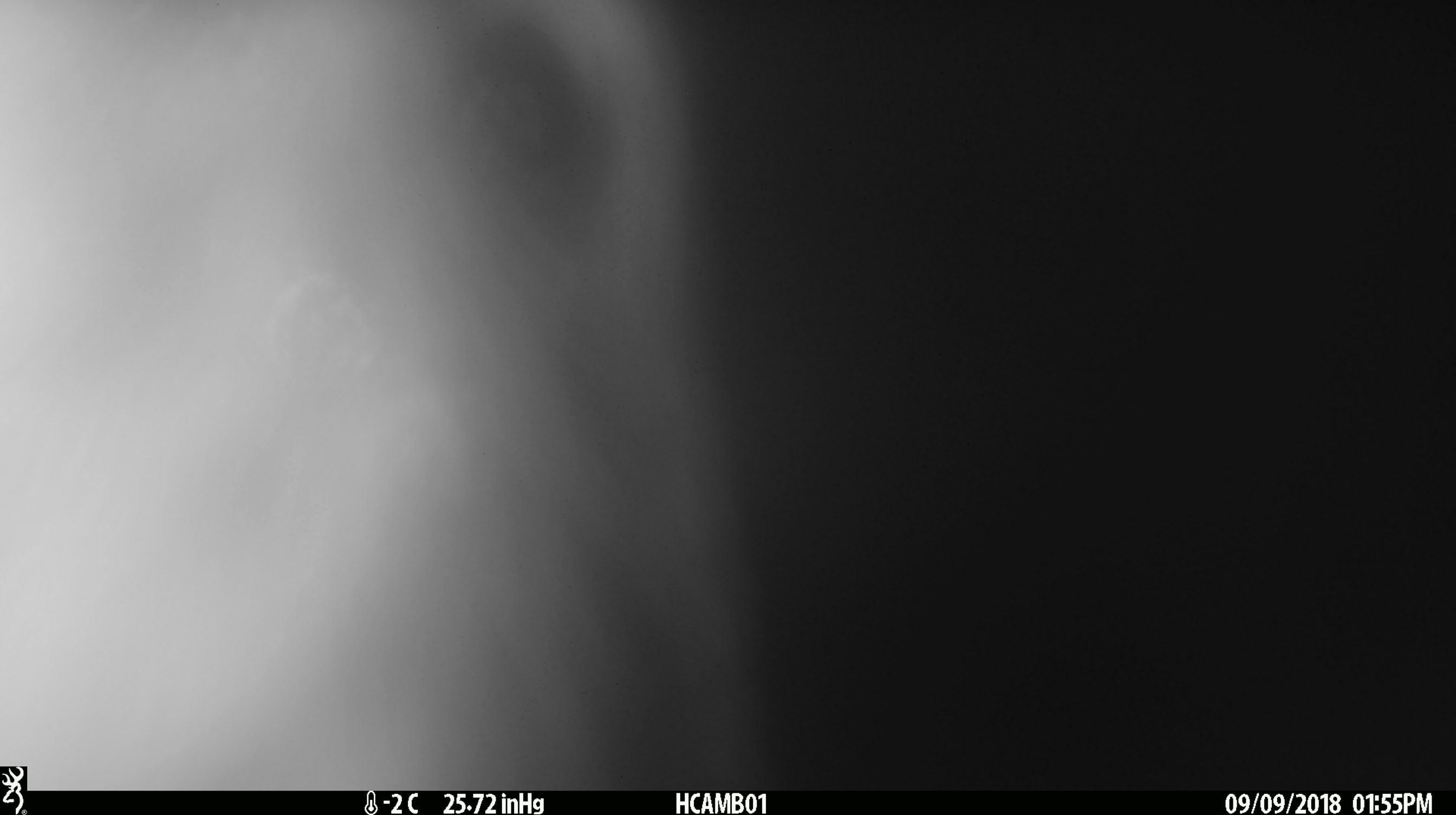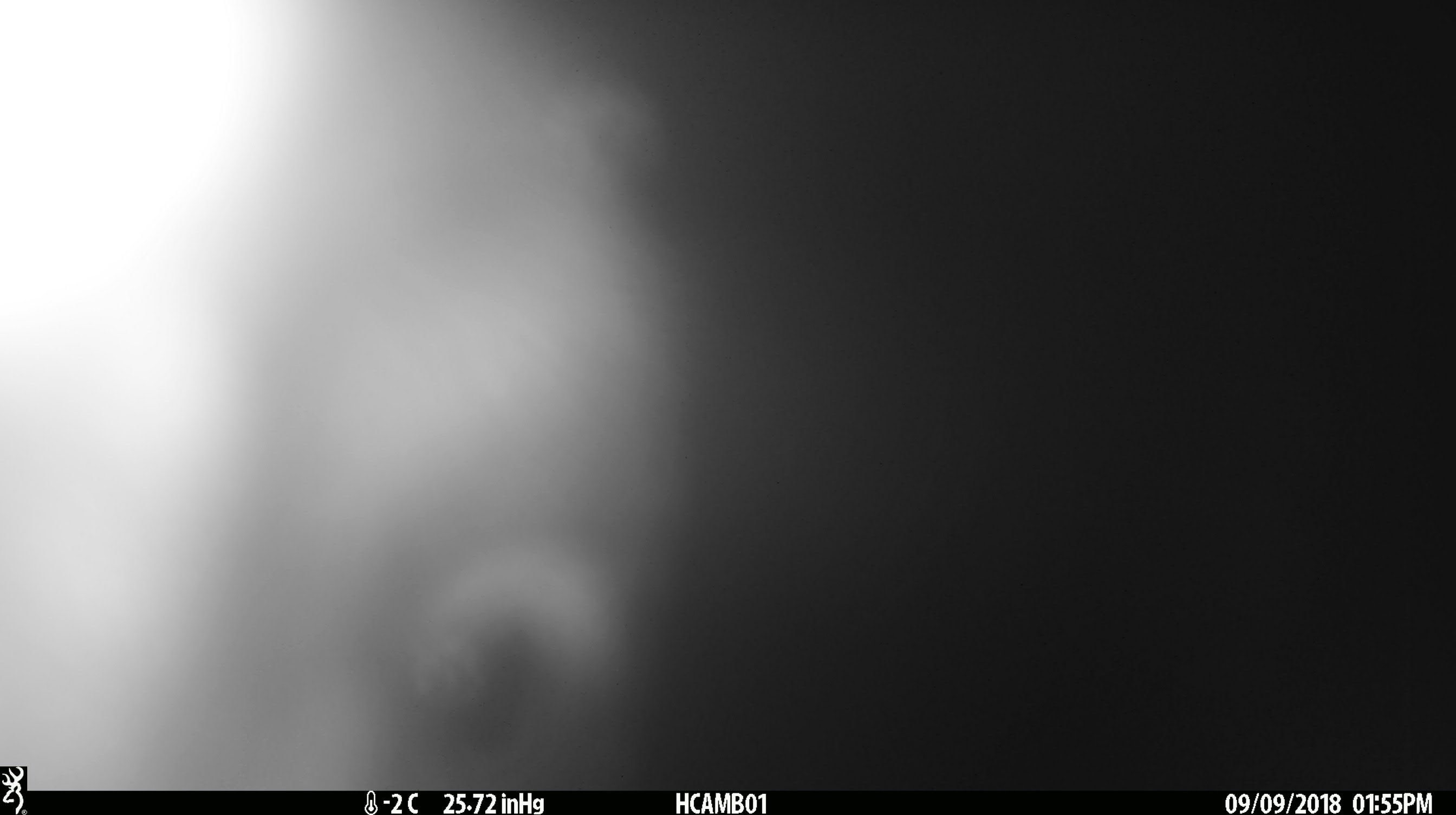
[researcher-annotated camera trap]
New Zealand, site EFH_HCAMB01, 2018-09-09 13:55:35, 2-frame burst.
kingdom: Animalia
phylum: Chordata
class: Aves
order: Psittaciformes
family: Strigopidae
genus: Nestor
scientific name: Nestor notabilis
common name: kea